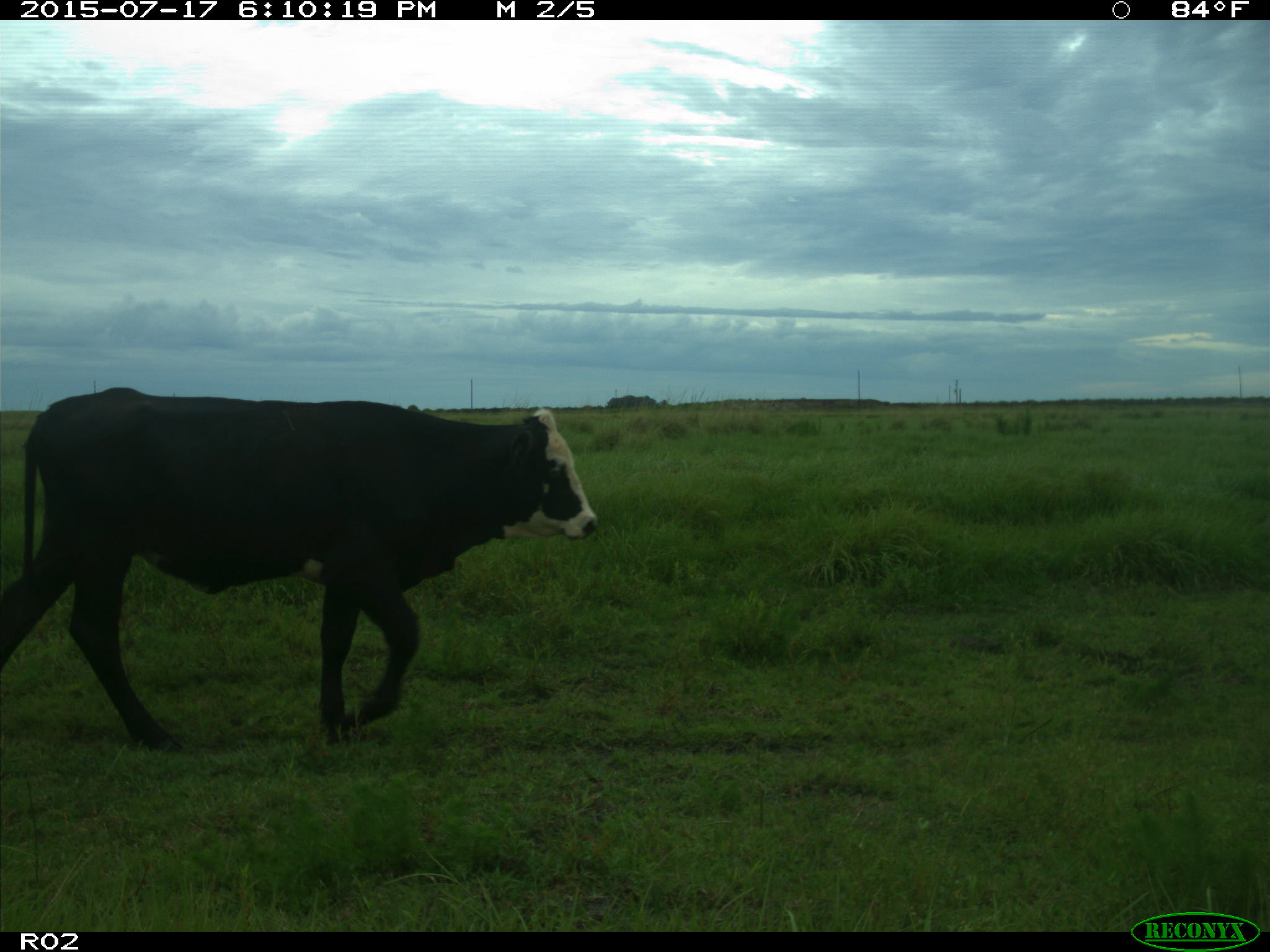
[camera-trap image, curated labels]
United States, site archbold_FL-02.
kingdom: Animalia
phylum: Chordata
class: Mammalia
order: Artiodactyla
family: Bovidae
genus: Bos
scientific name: Bos taurus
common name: domestic cow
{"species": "Bos taurus (domestic cow)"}